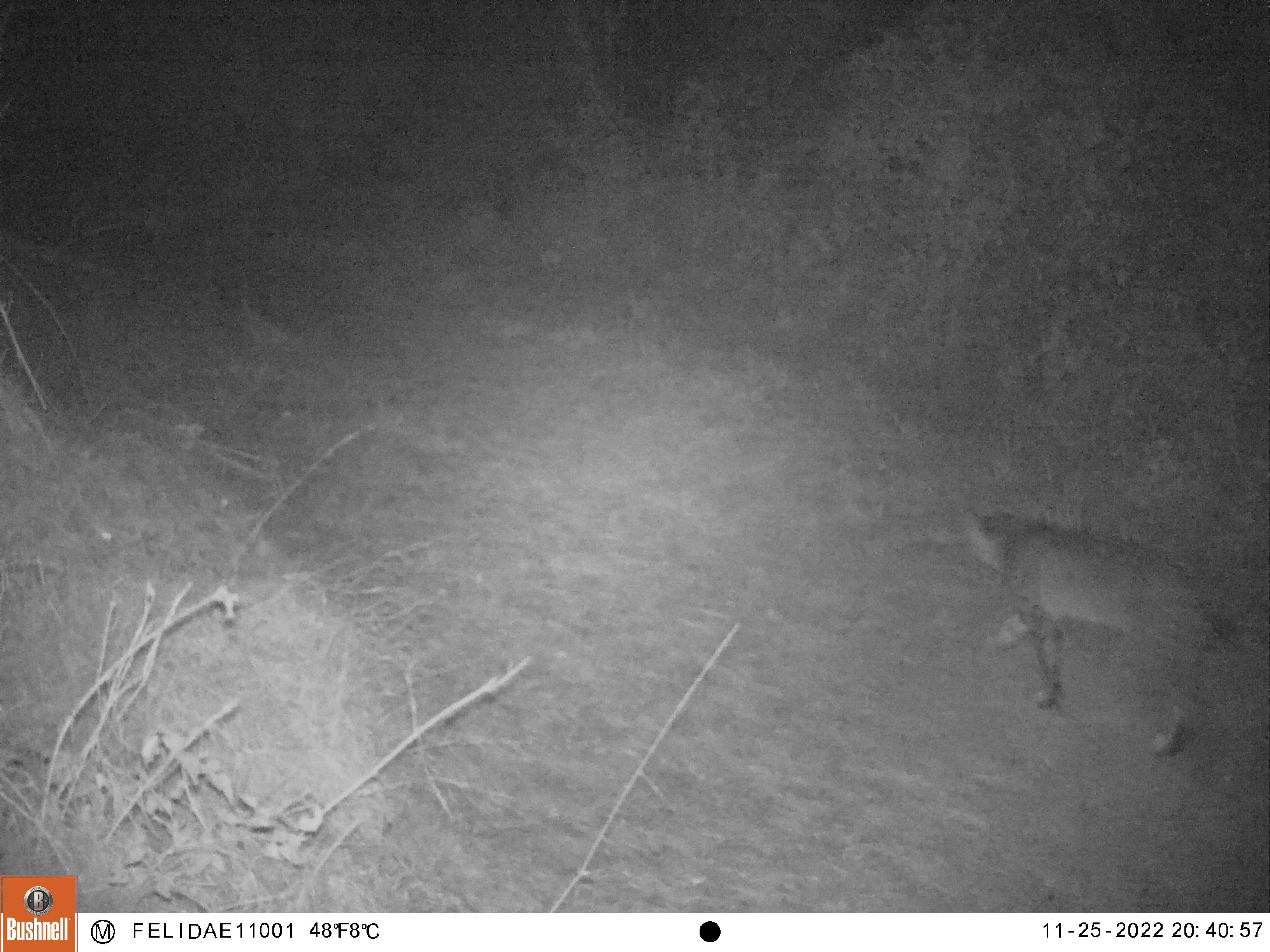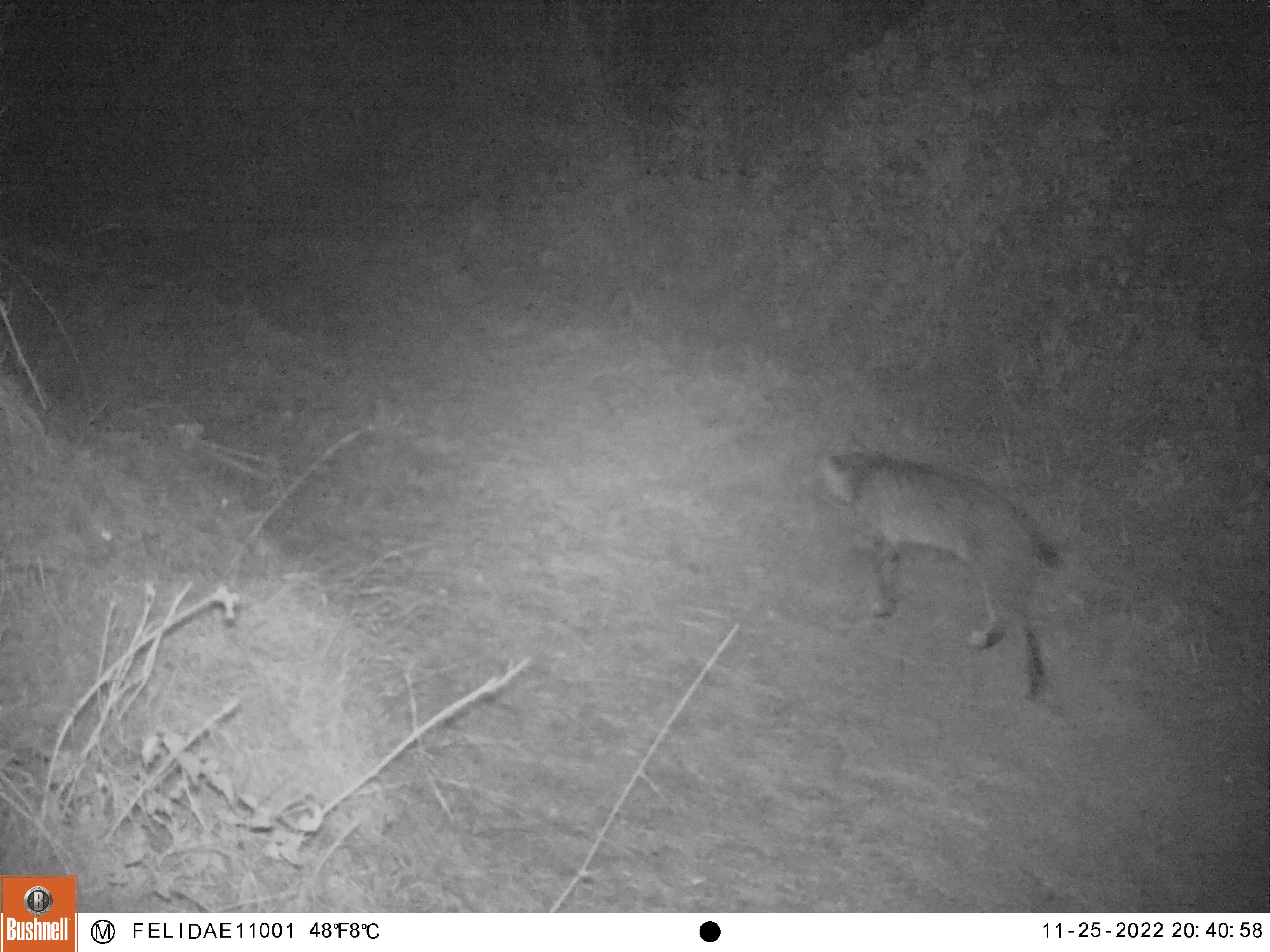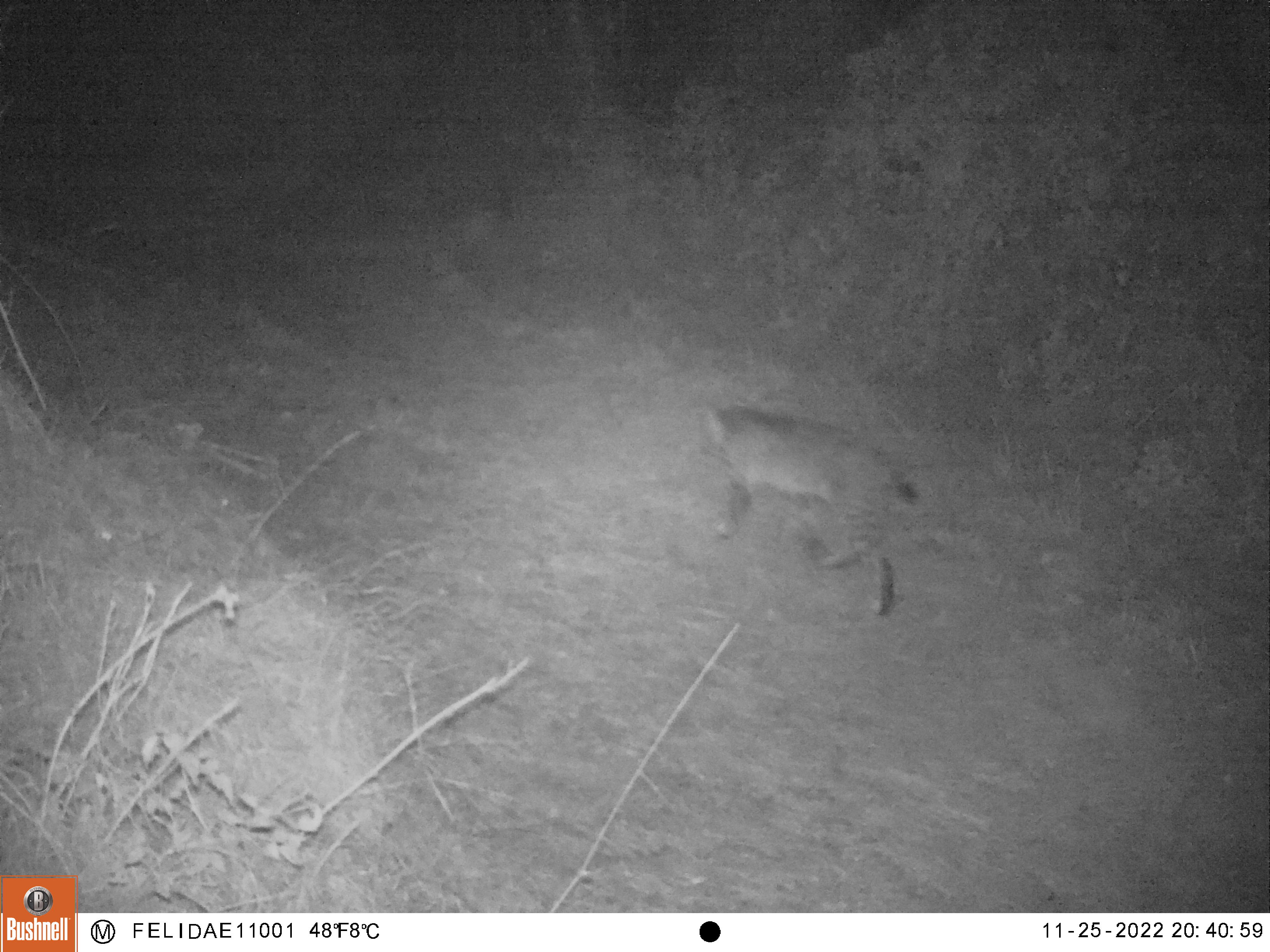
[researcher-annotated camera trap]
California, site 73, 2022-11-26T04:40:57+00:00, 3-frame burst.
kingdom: Animalia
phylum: Chordata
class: Mammalia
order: Carnivora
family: Felidae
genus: Lynx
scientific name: Lynx rufus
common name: bobcat